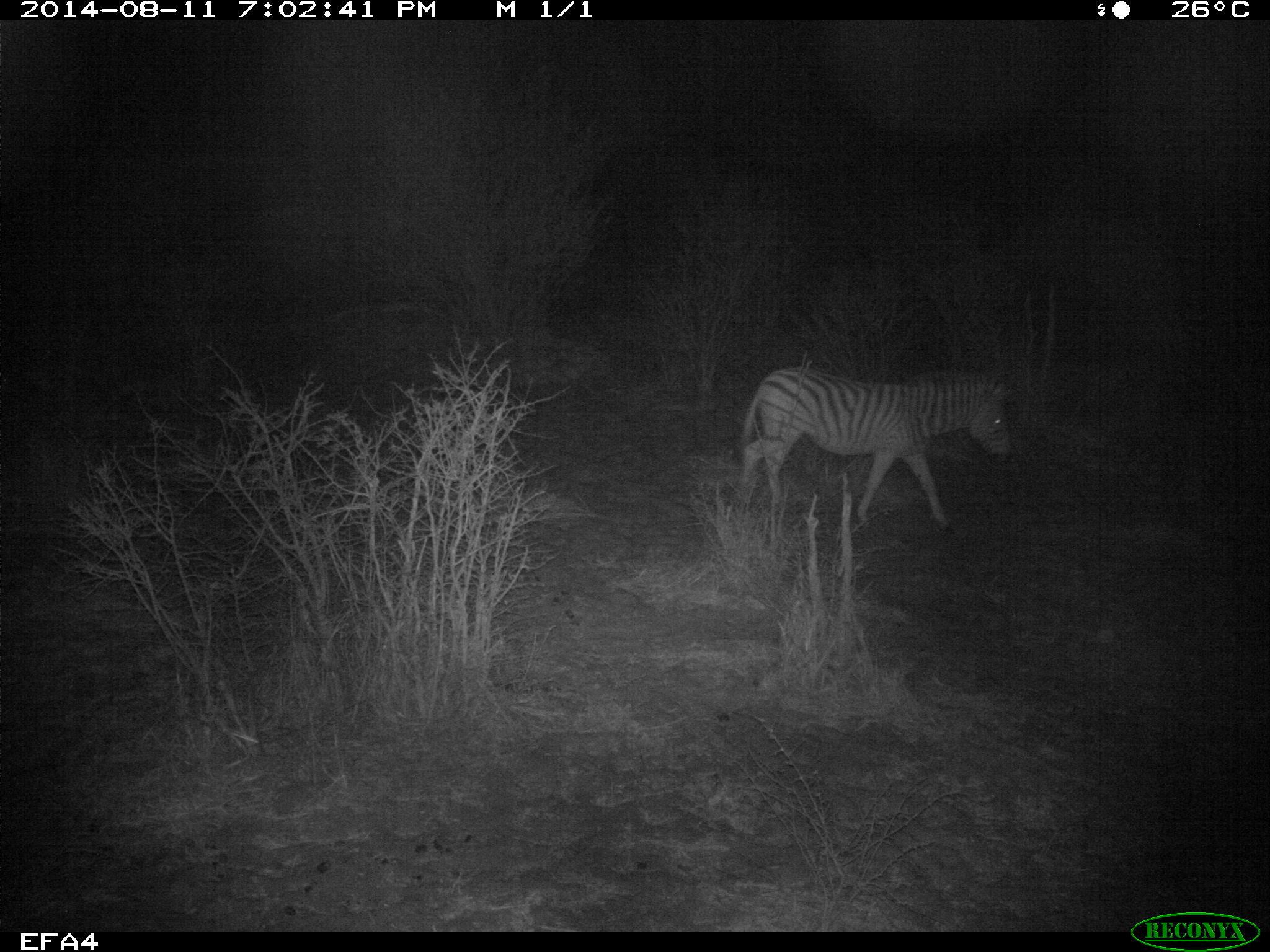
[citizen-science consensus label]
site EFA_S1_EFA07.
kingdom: Animalia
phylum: Chordata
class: Mammalia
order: Perissodactyla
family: Equidae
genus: Equus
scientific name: Equus quagga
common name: plains zebra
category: zebraplains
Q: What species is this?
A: Zebraplains (plains zebra) (Equus quagga).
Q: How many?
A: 1.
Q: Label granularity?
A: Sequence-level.